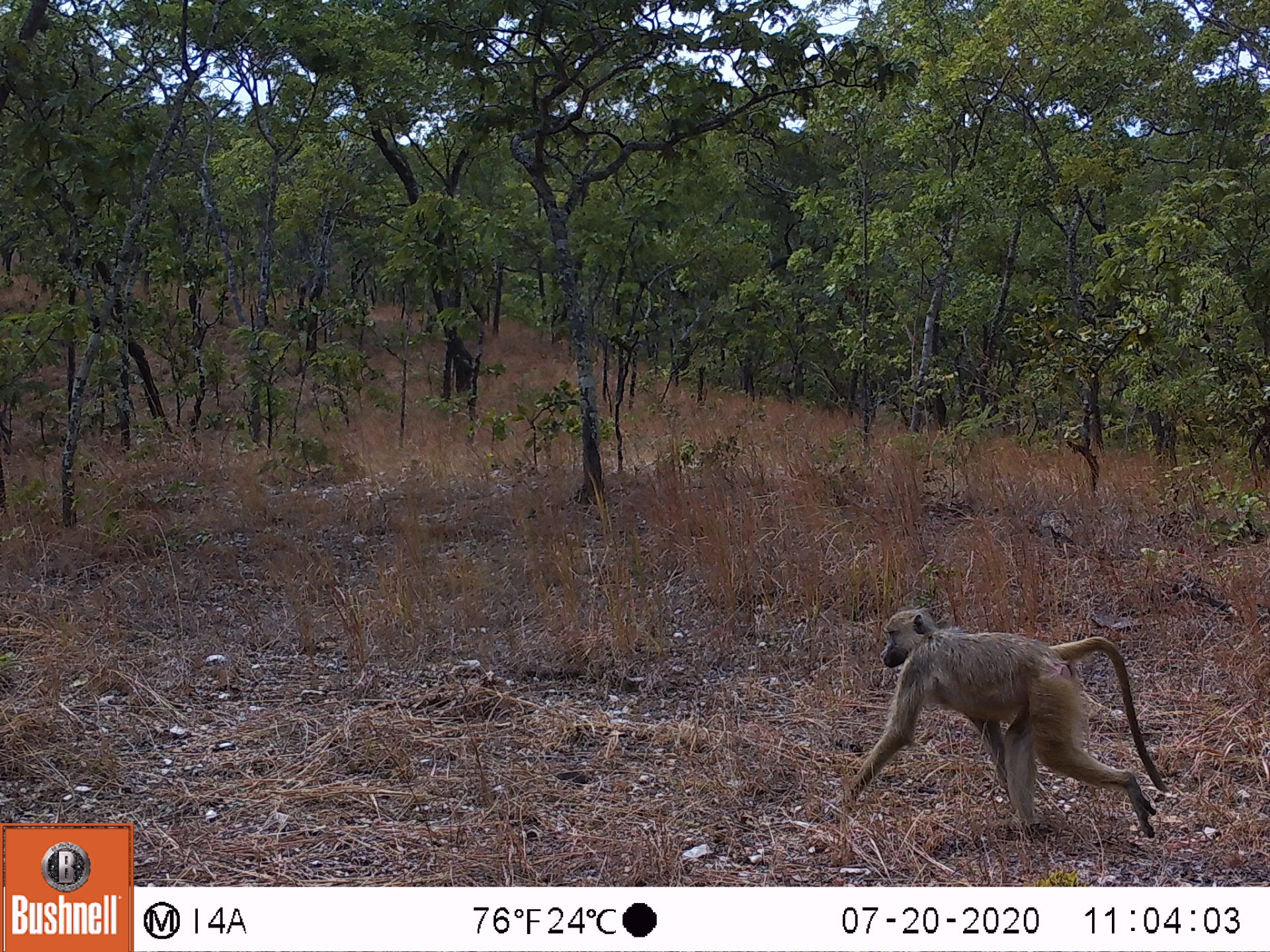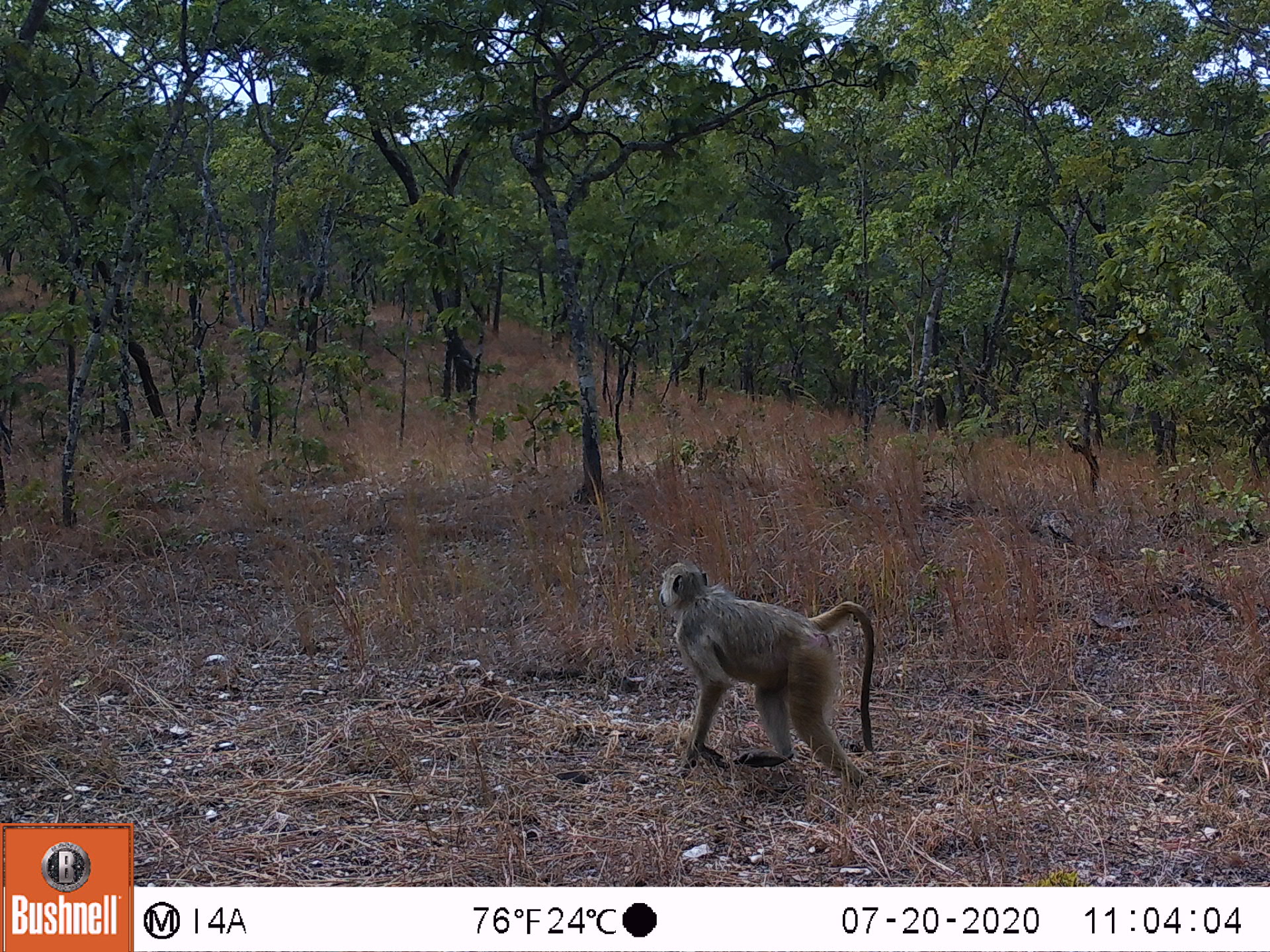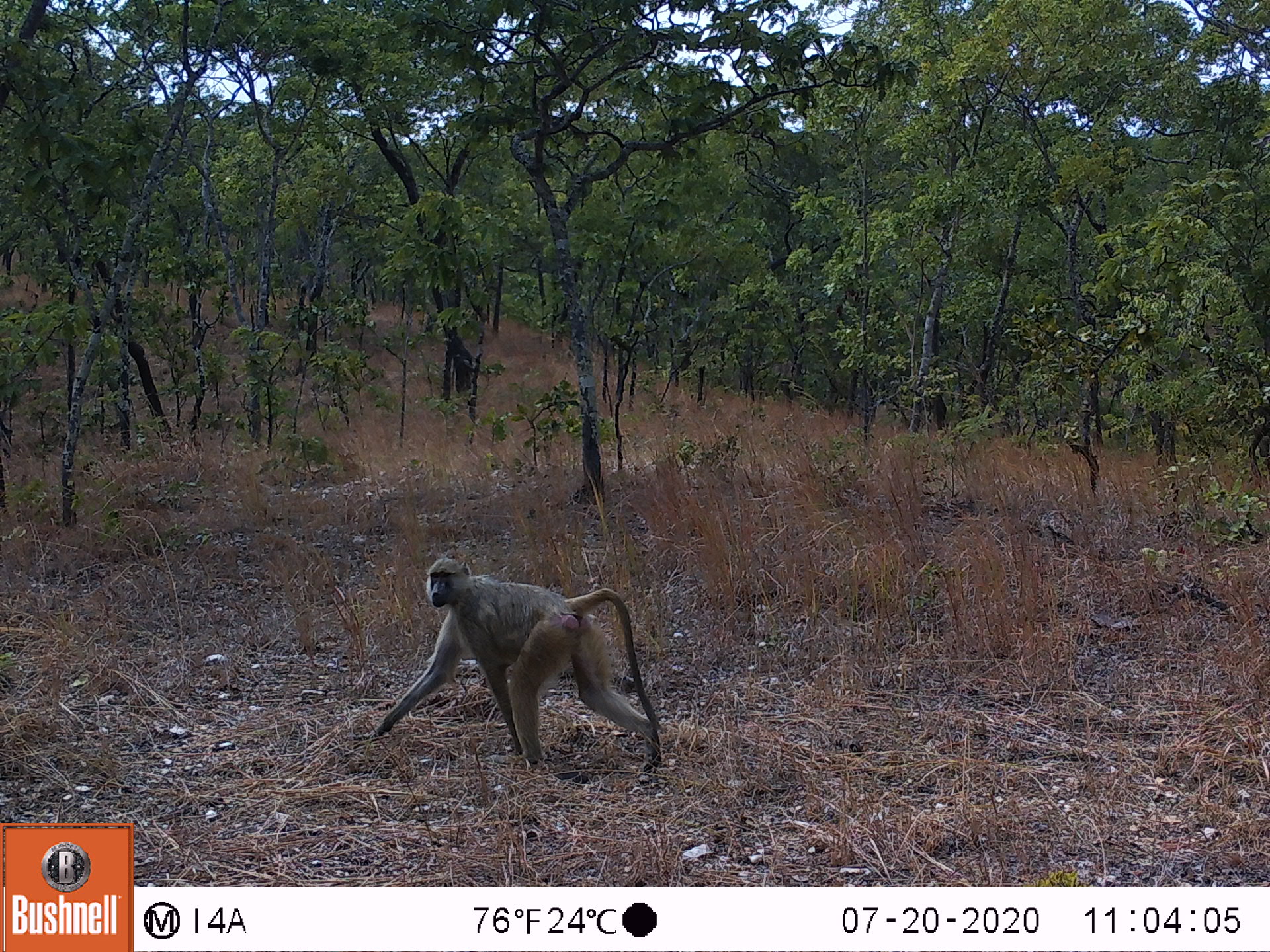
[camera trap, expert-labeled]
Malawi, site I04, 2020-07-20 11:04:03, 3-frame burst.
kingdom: Animalia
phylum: Chordata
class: Mammalia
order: Primates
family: Cercopithecidae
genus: Papio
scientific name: Papio cynocephalus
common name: yellow baboon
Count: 1.